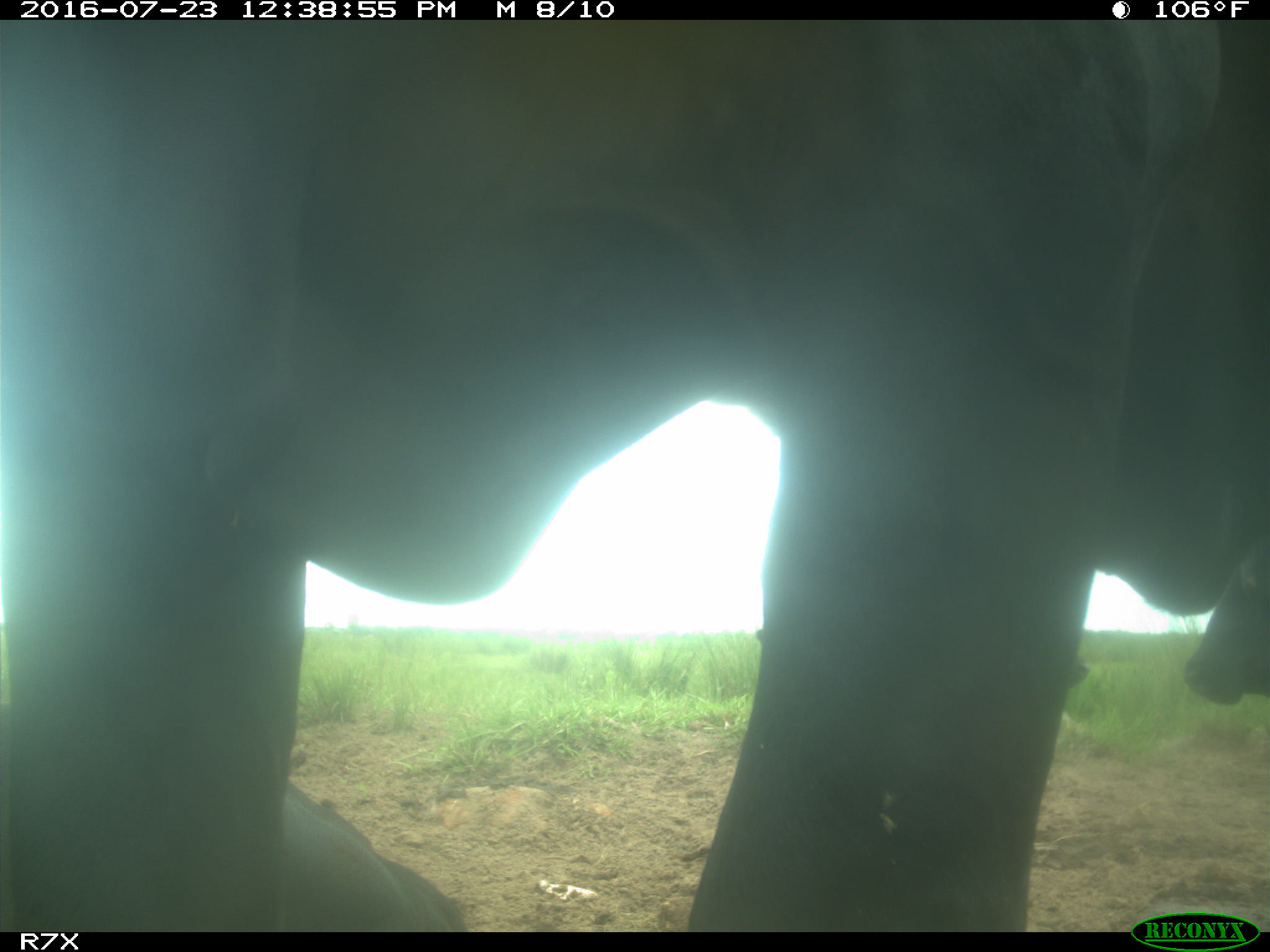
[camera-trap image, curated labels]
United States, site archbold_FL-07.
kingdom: Animalia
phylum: Chordata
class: Mammalia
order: Artiodactyla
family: Bovidae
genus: Bos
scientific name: Bos taurus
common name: domestic cow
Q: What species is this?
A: Bos taurus (domestic cow).